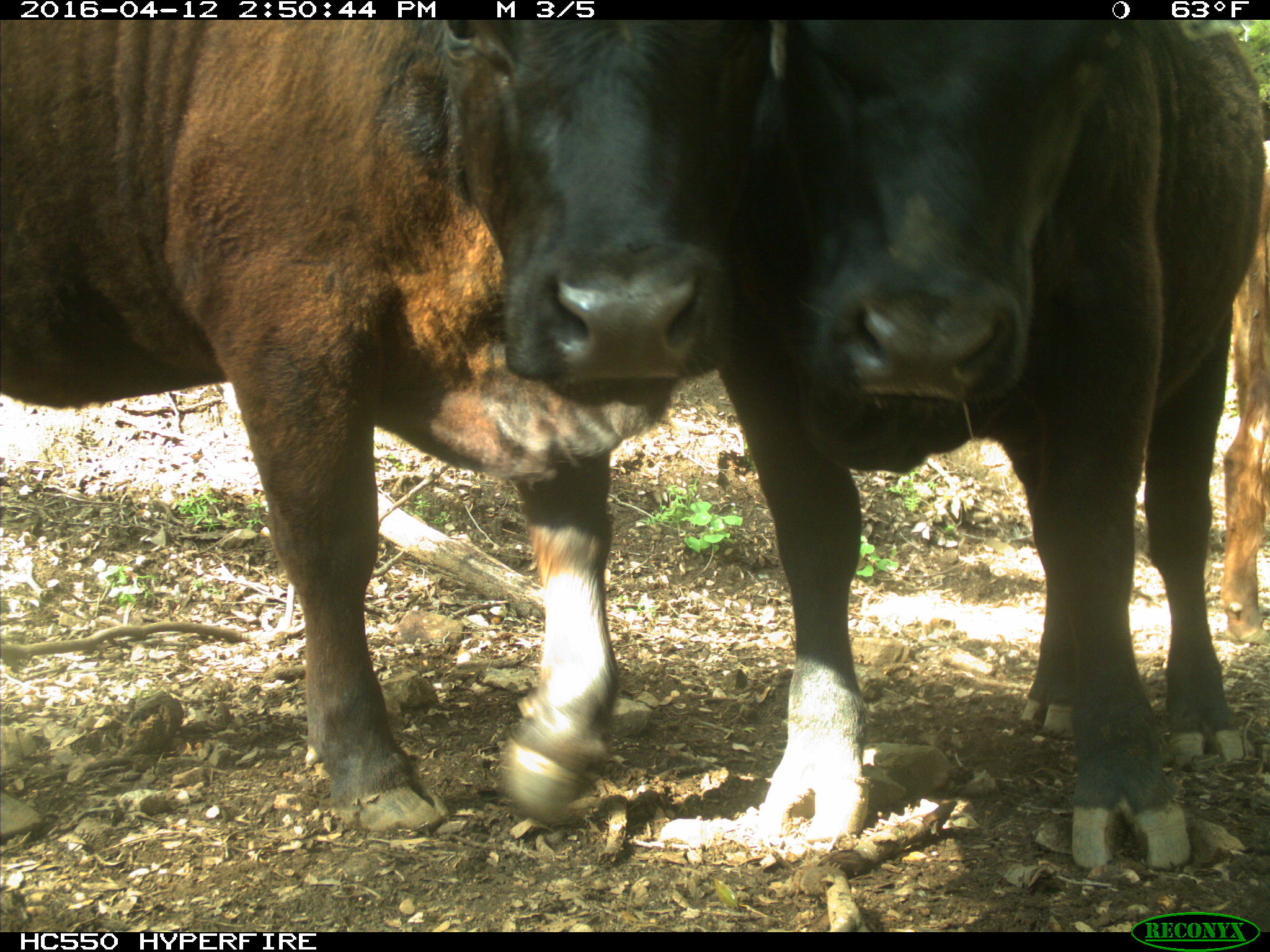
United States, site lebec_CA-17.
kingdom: Animalia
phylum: Chordata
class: Mammalia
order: Artiodactyla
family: Bovidae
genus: Bos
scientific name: Bos taurus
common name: domestic cow